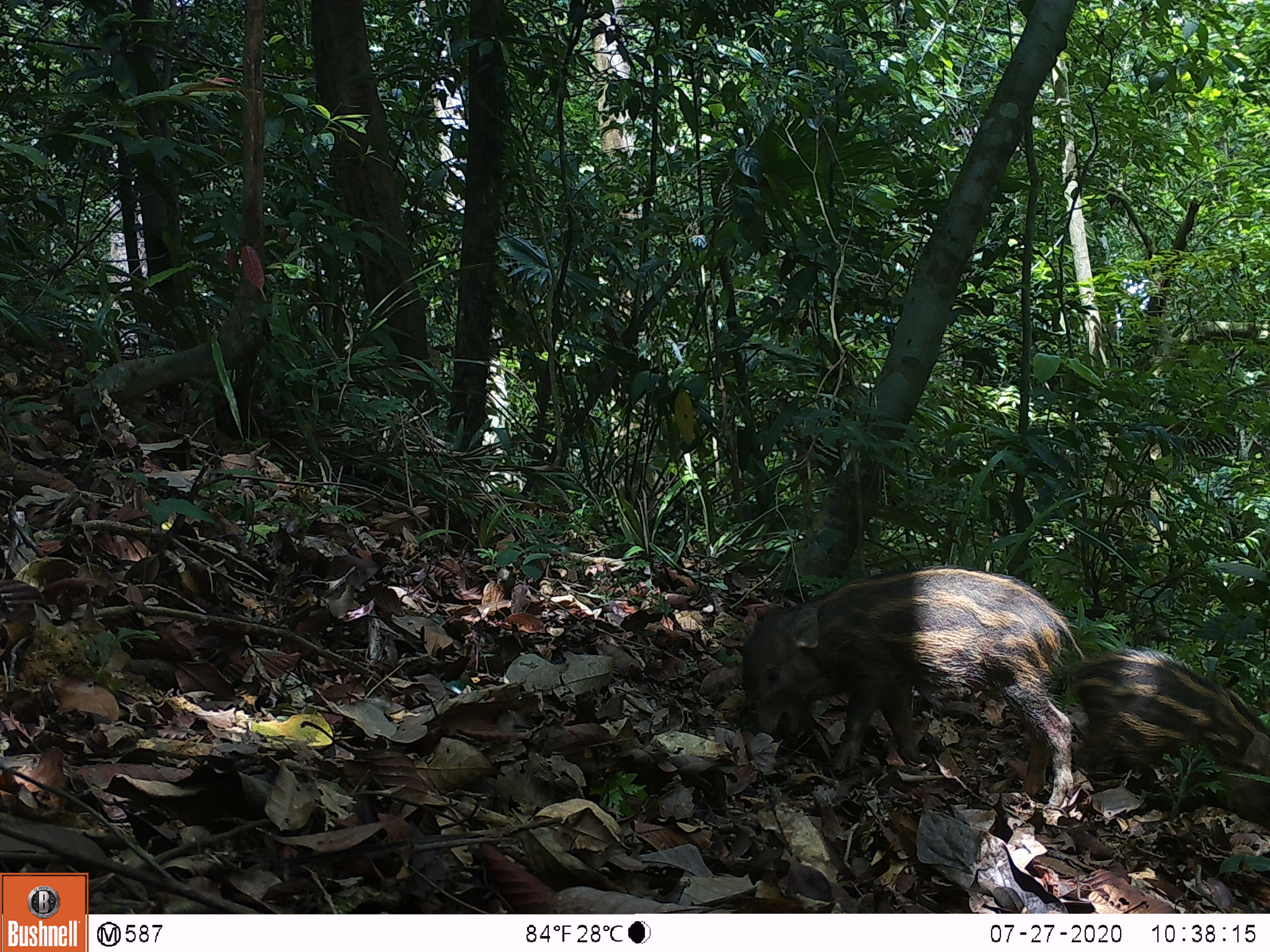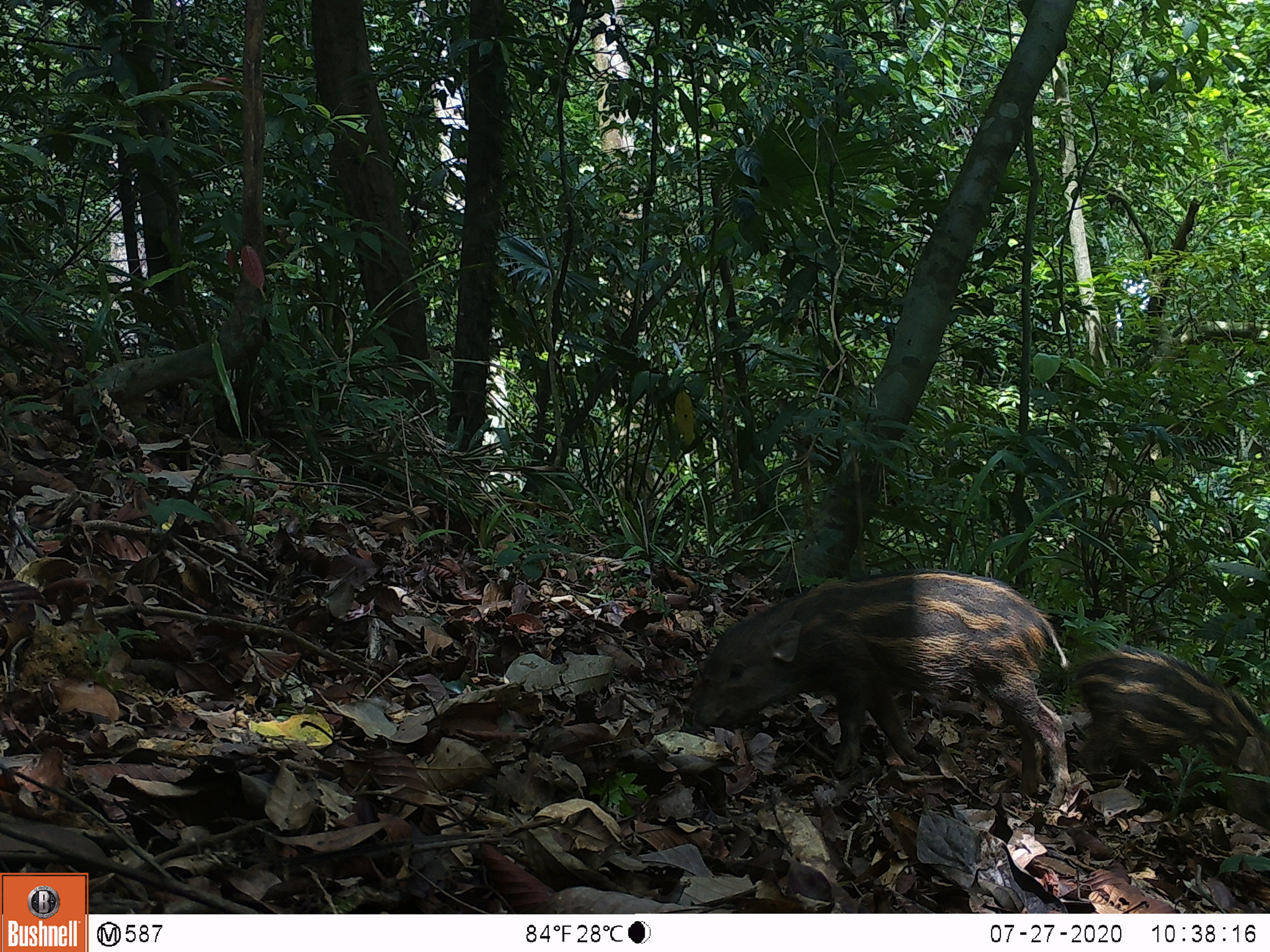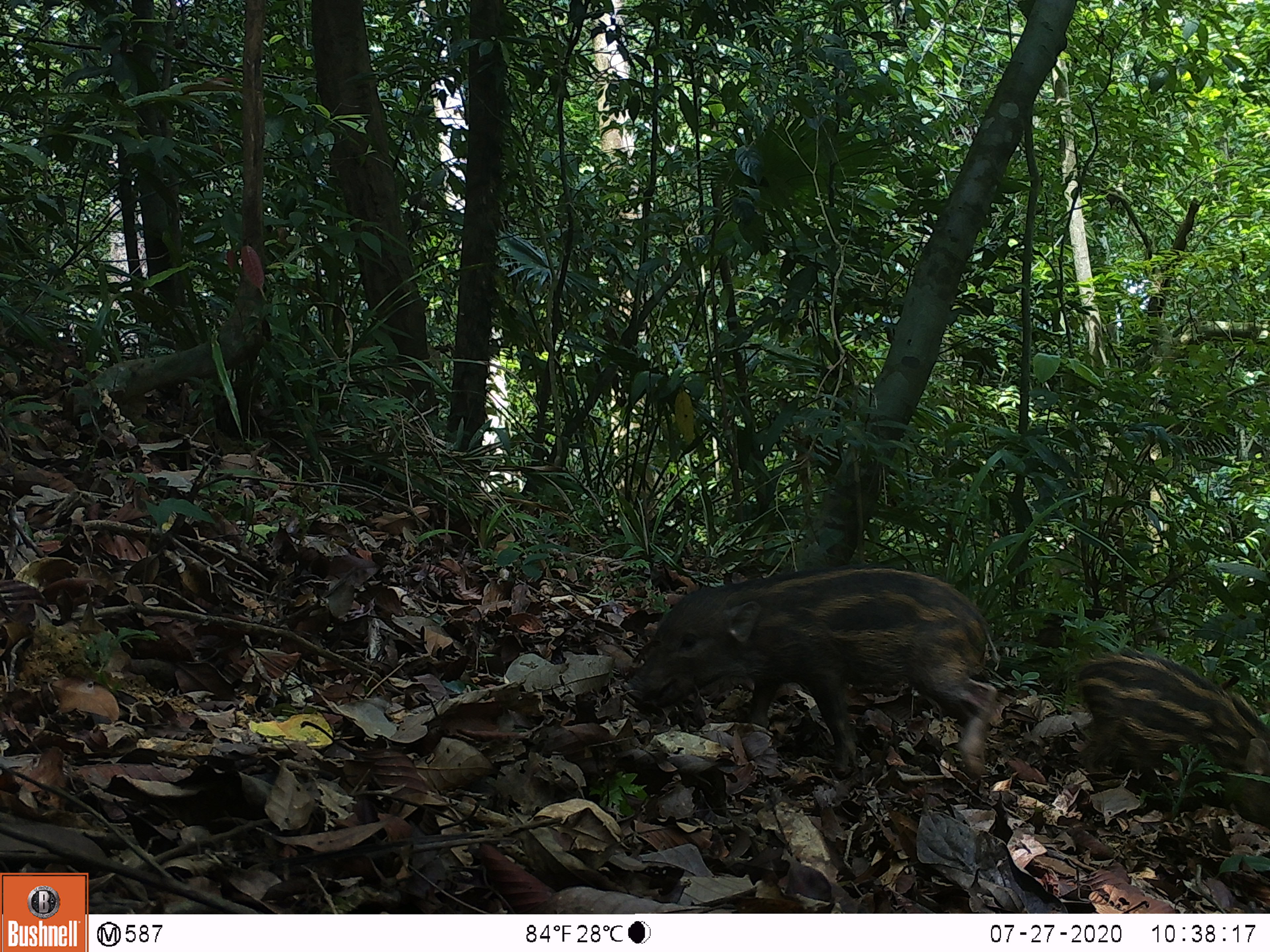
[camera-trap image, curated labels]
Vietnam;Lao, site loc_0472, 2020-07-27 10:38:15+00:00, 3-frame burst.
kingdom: Animalia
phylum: Chordata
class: Mammalia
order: Artiodactyla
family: Suidae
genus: Sus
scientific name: Sus scrofa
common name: eurasian wild pig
Eurasian wild pig (Sus scrofa). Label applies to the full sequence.